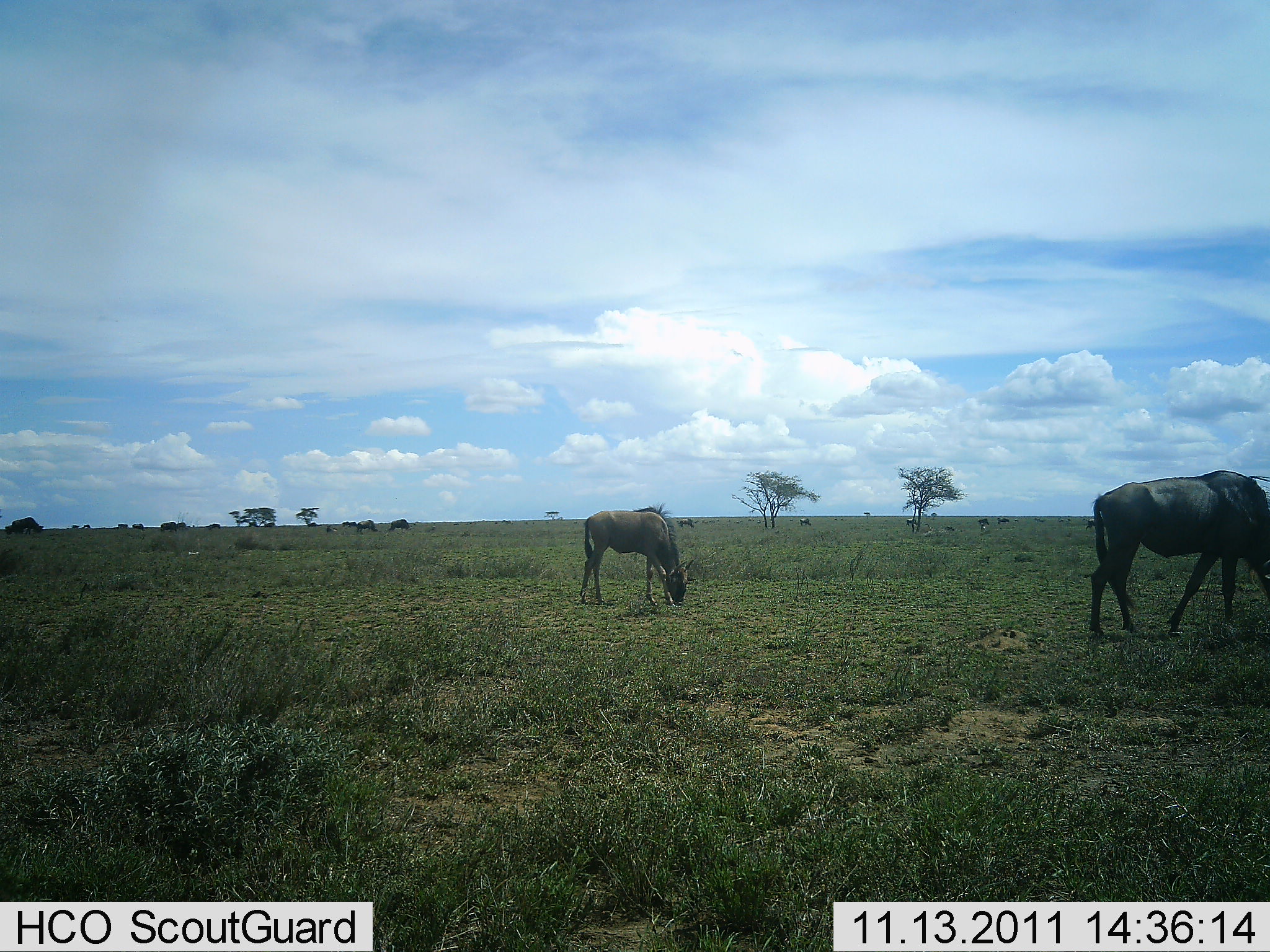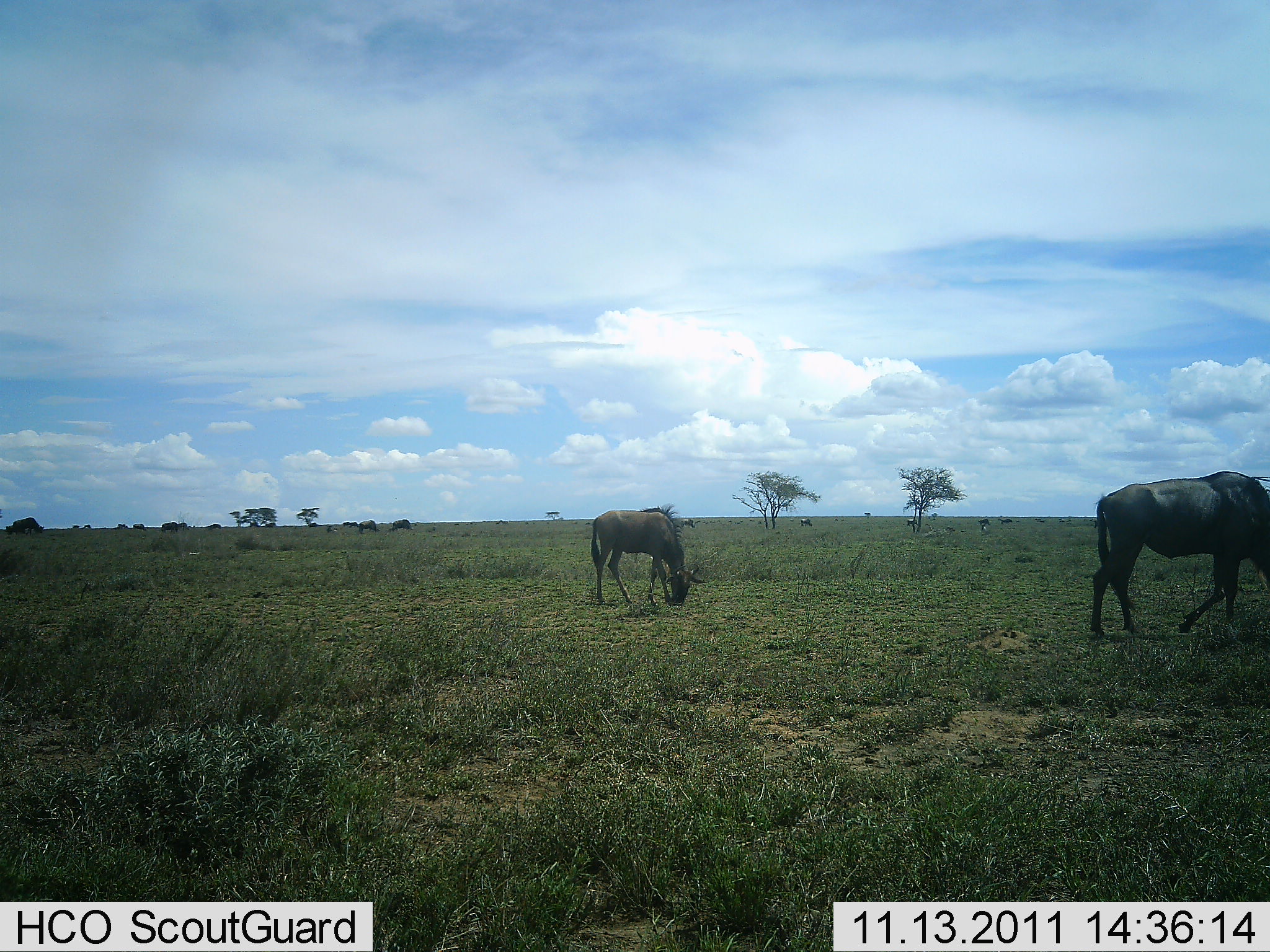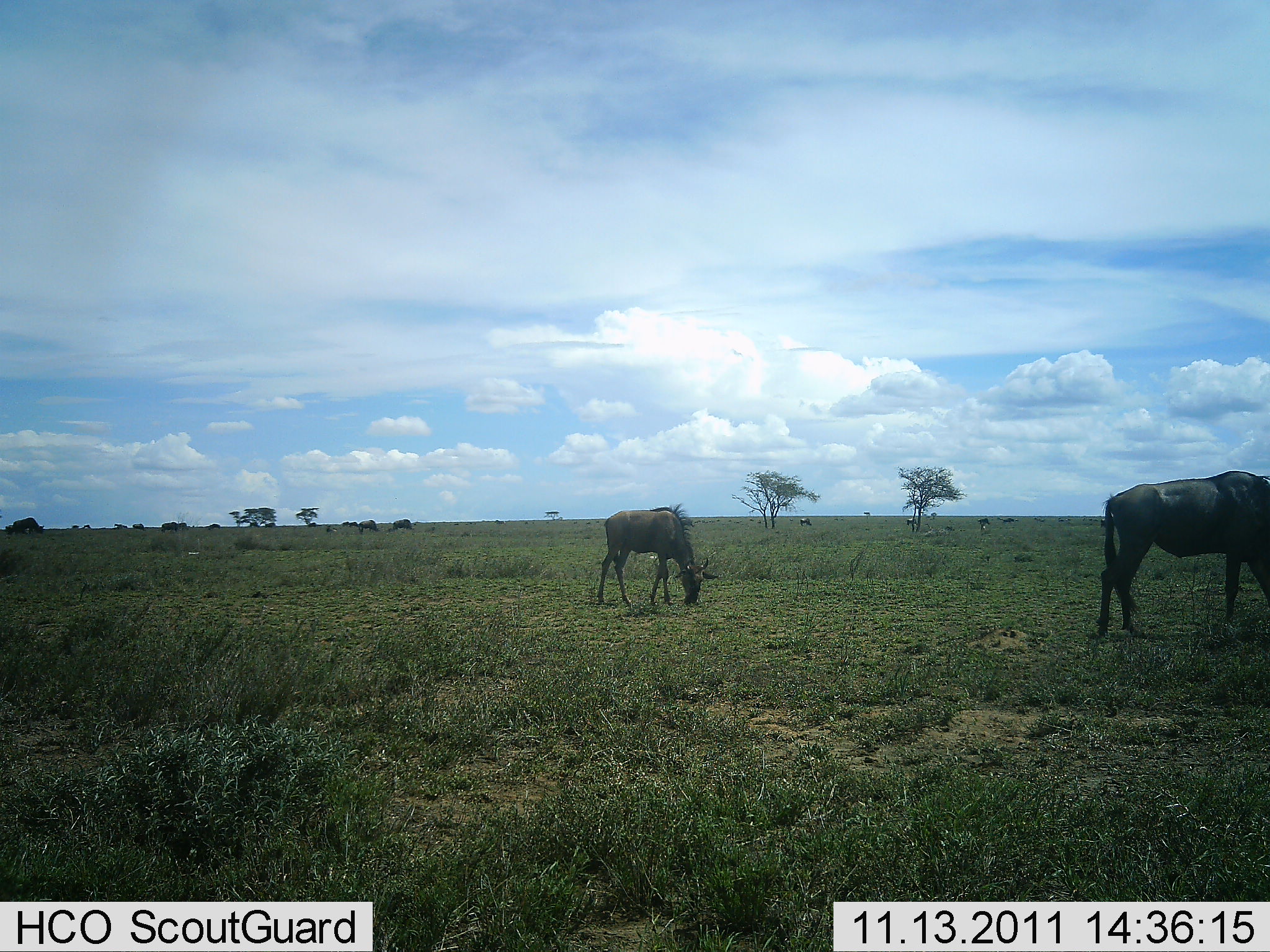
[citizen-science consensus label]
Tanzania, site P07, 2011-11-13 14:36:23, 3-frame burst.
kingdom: Animalia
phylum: Chordata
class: Mammalia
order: Artiodactyla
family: Bovidae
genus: Connochaetes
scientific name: Connochaetes taurinus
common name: blue wildebeest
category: wildebeest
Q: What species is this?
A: Wildebeest (blue wildebeest) (Connochaetes taurinus).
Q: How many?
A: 4.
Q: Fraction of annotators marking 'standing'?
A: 33%.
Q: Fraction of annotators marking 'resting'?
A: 0%.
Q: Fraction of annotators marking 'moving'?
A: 50%.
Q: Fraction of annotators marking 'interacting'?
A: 0%.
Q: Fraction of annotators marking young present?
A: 0%.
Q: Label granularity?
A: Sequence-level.